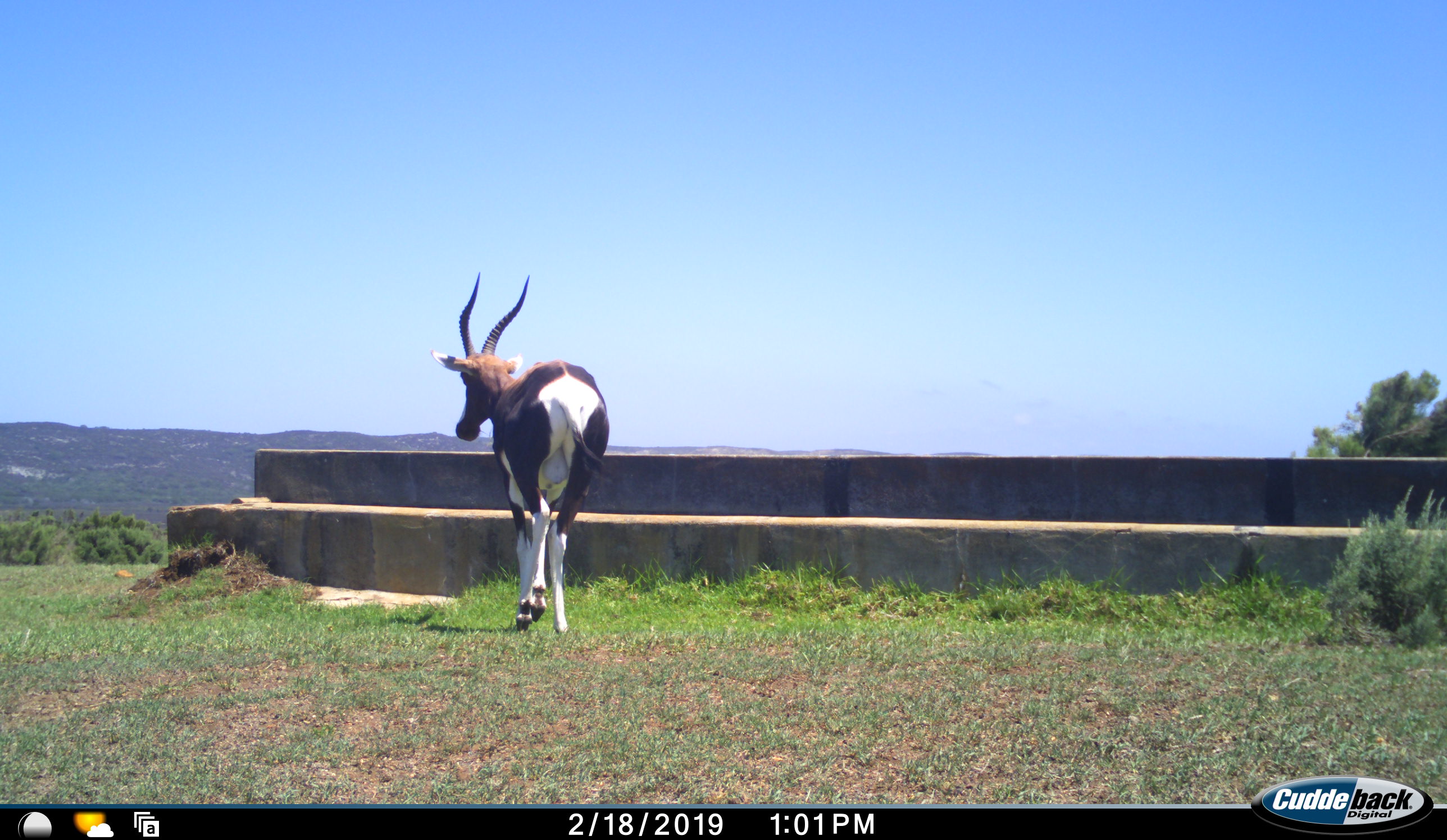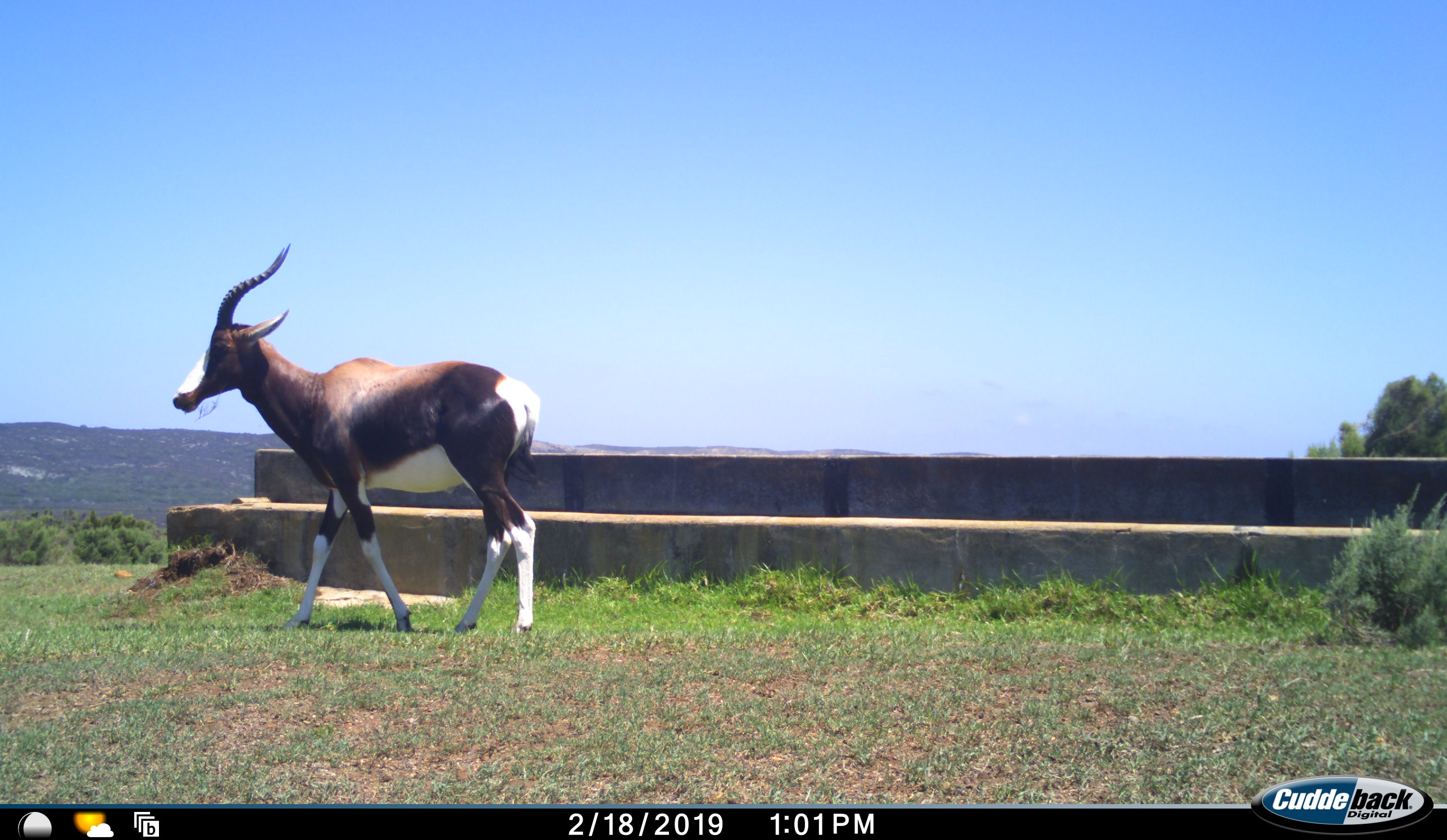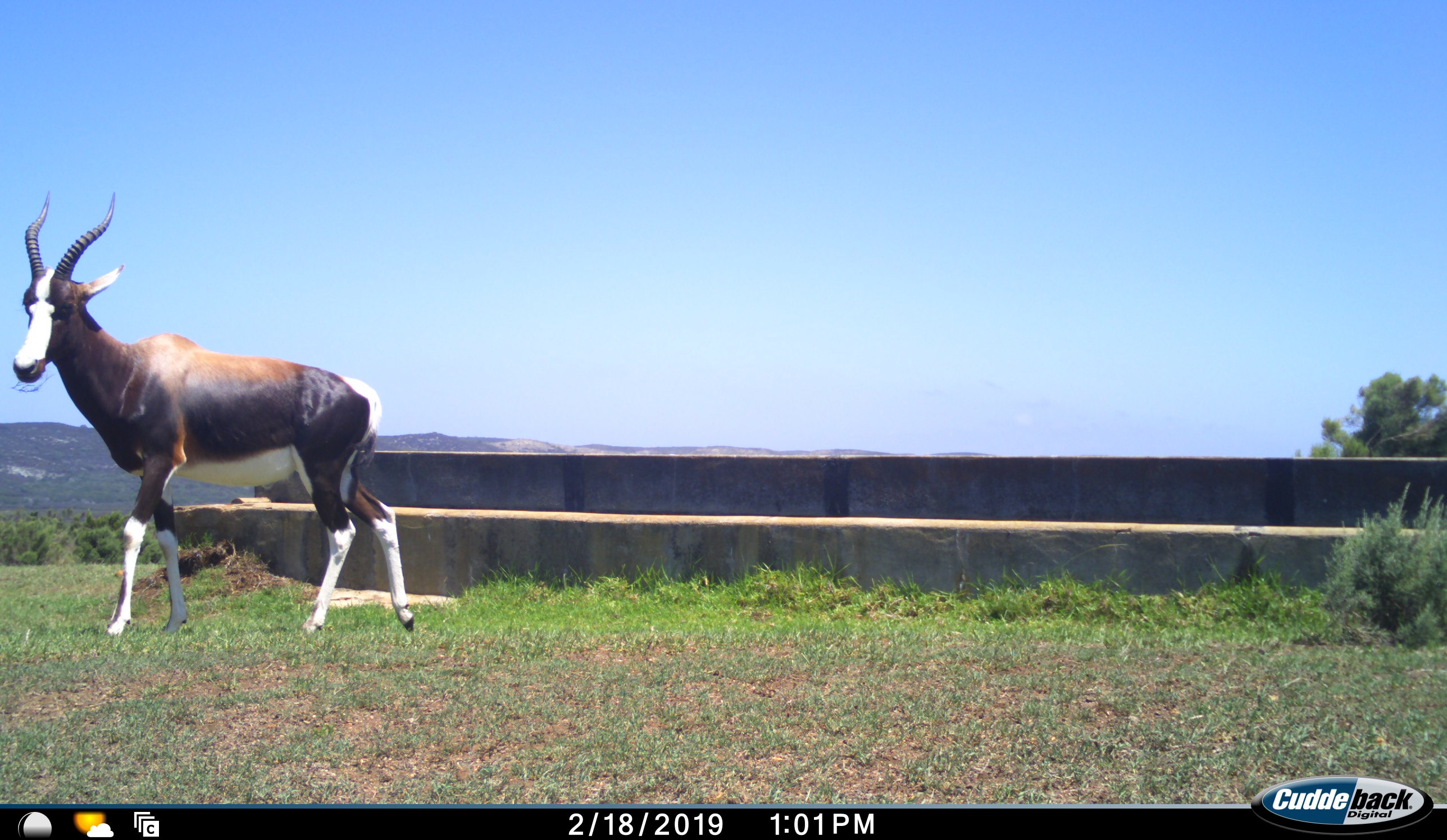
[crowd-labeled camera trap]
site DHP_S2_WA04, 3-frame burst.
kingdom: Animalia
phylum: Chordata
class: Mammalia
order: Artiodactyla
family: Bovidae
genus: Damaliscus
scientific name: Damaliscus pygargus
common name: bontebok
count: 1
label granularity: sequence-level